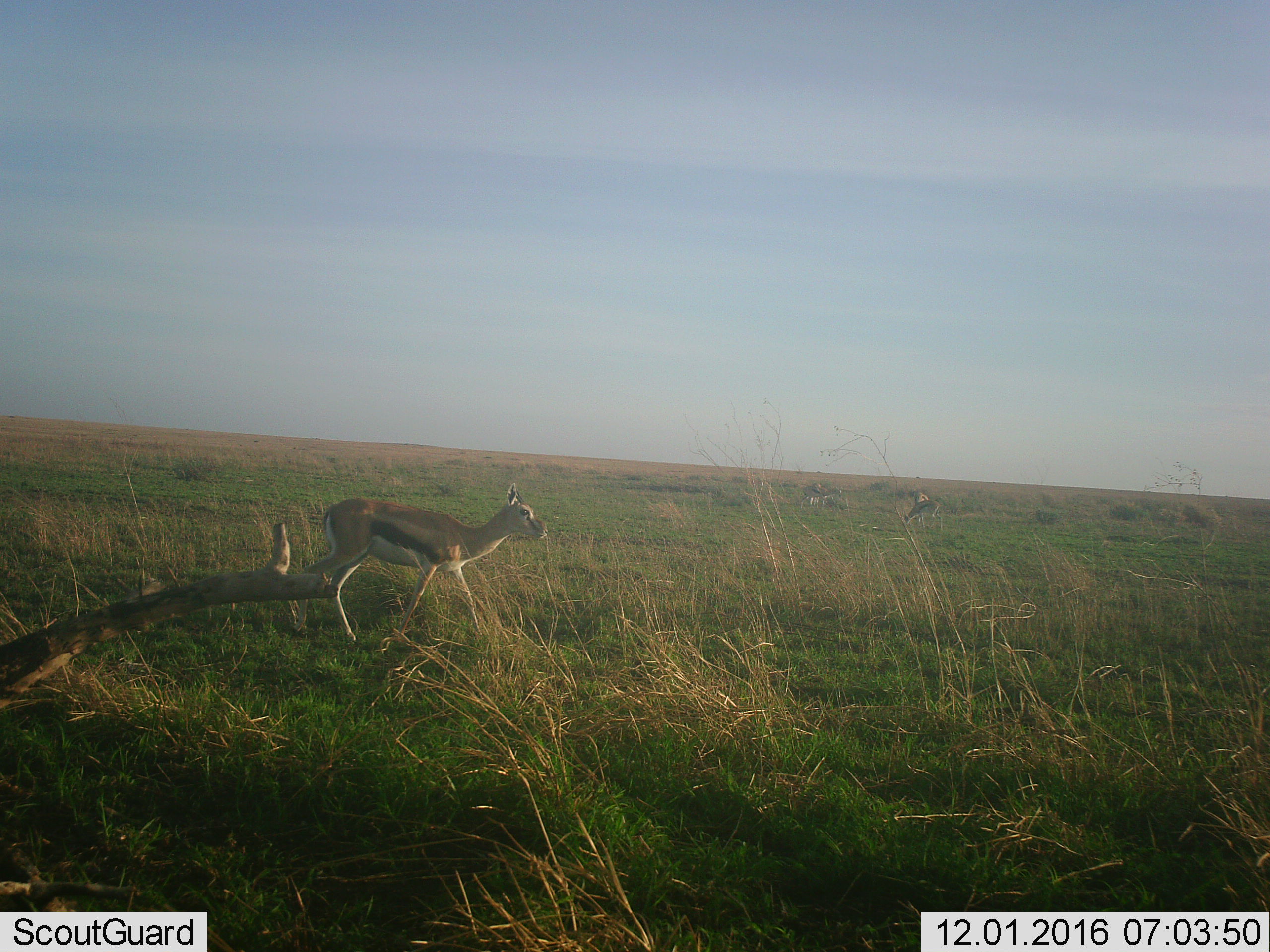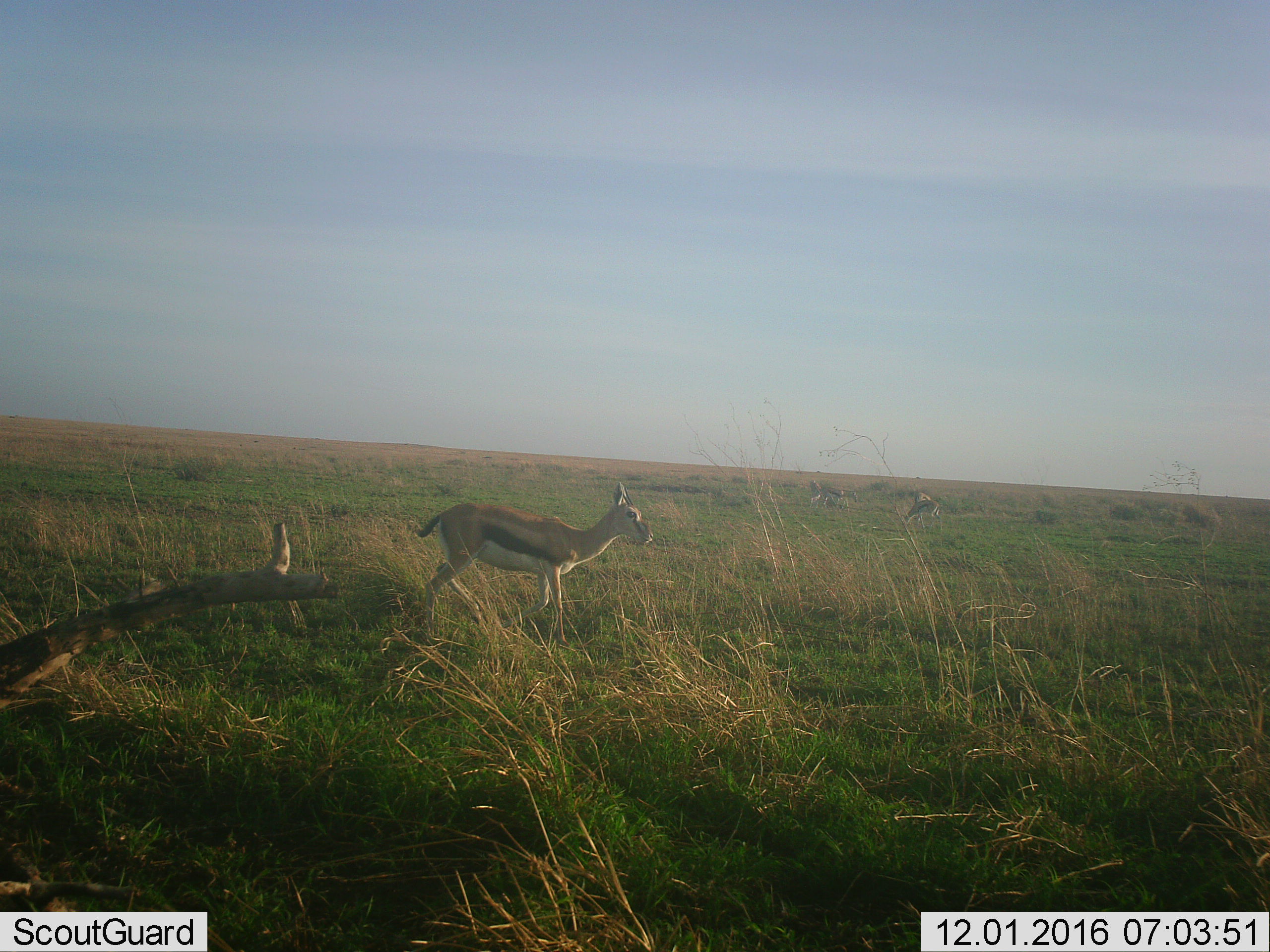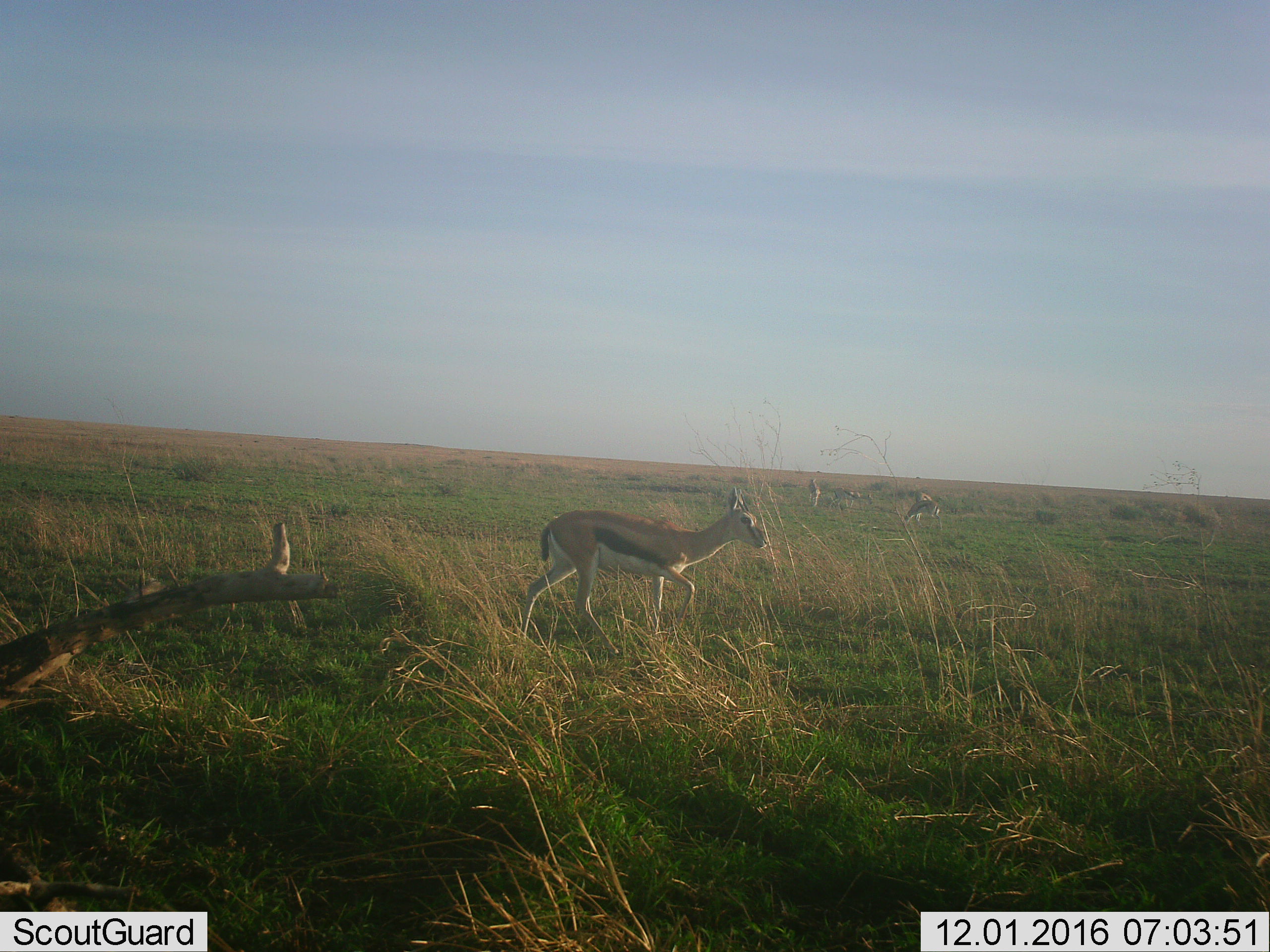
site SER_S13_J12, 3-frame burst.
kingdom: Animalia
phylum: Chordata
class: Mammalia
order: Artiodactyla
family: Bovidae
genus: Eudorcas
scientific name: Eudorcas thomsonii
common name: thomson's gazelle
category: gazellethomsons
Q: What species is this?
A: Gazellethomsons (thomson's gazelle) (Eudorcas thomsonii).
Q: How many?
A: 4.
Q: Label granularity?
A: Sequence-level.